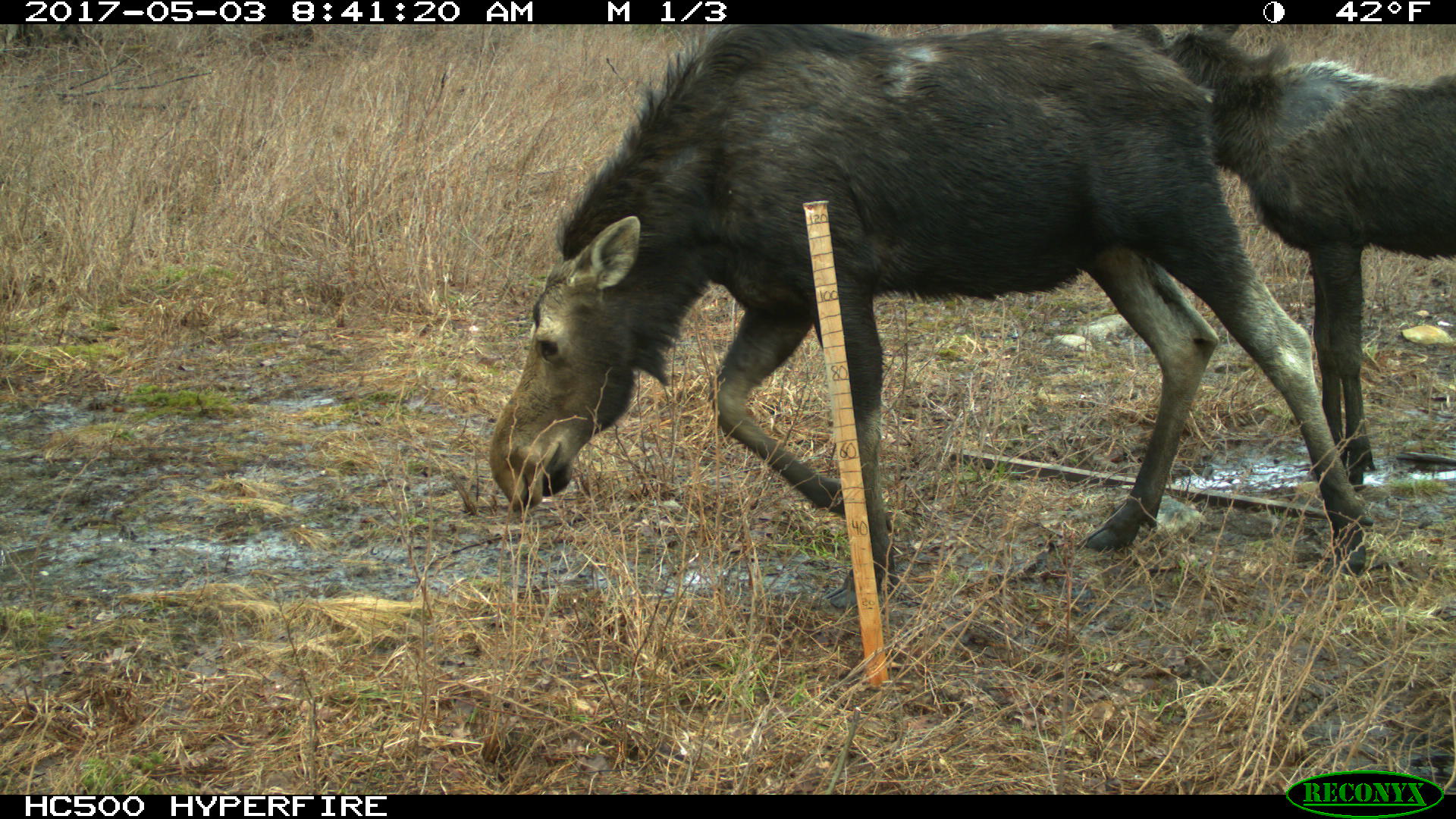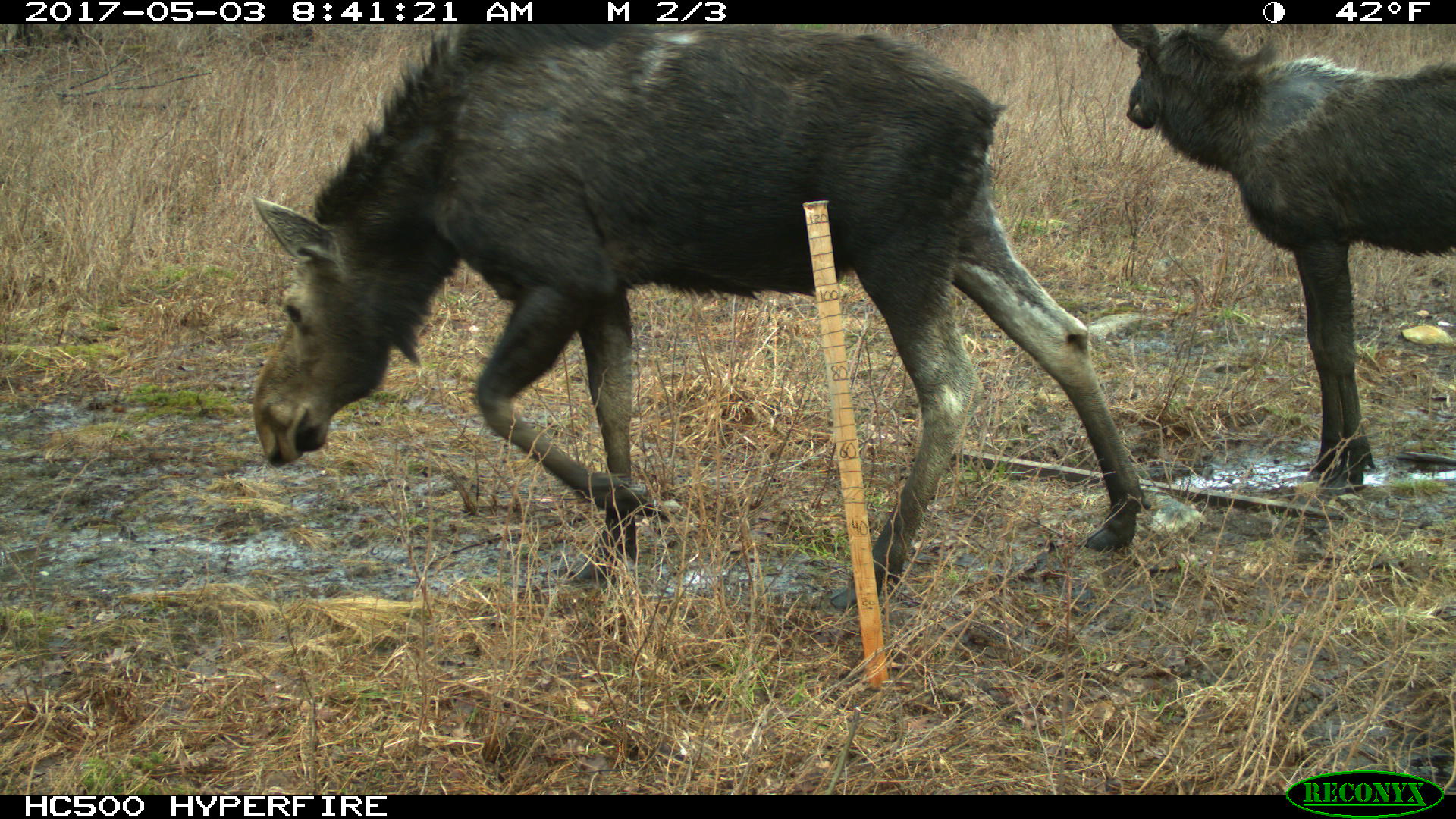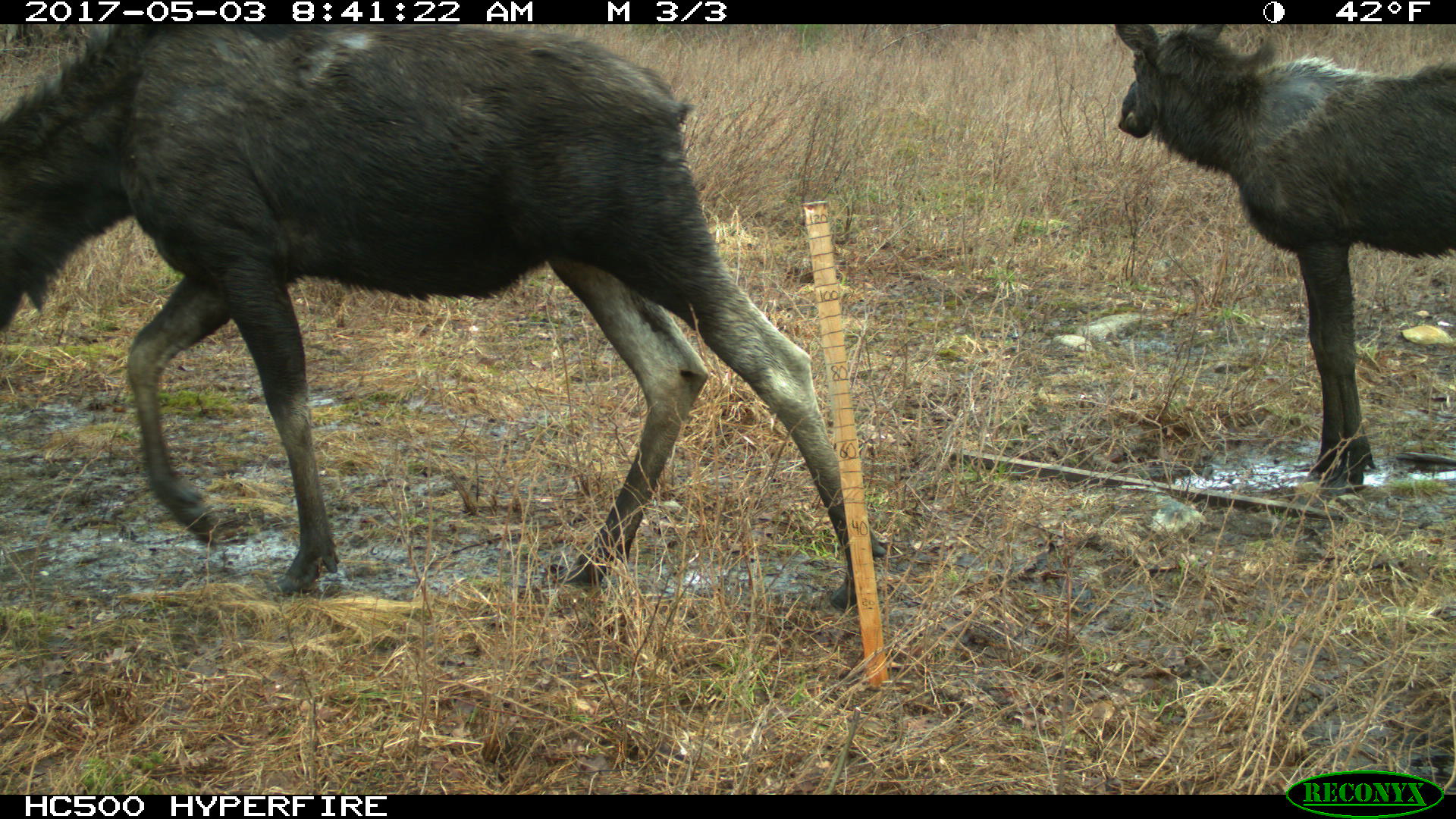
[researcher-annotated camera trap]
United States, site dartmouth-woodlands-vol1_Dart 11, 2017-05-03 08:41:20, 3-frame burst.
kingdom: Animalia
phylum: Chordata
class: Mammalia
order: Artiodactyla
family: Cervidae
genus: Alces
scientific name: Alces alces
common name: moose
Moose (Alces alces).